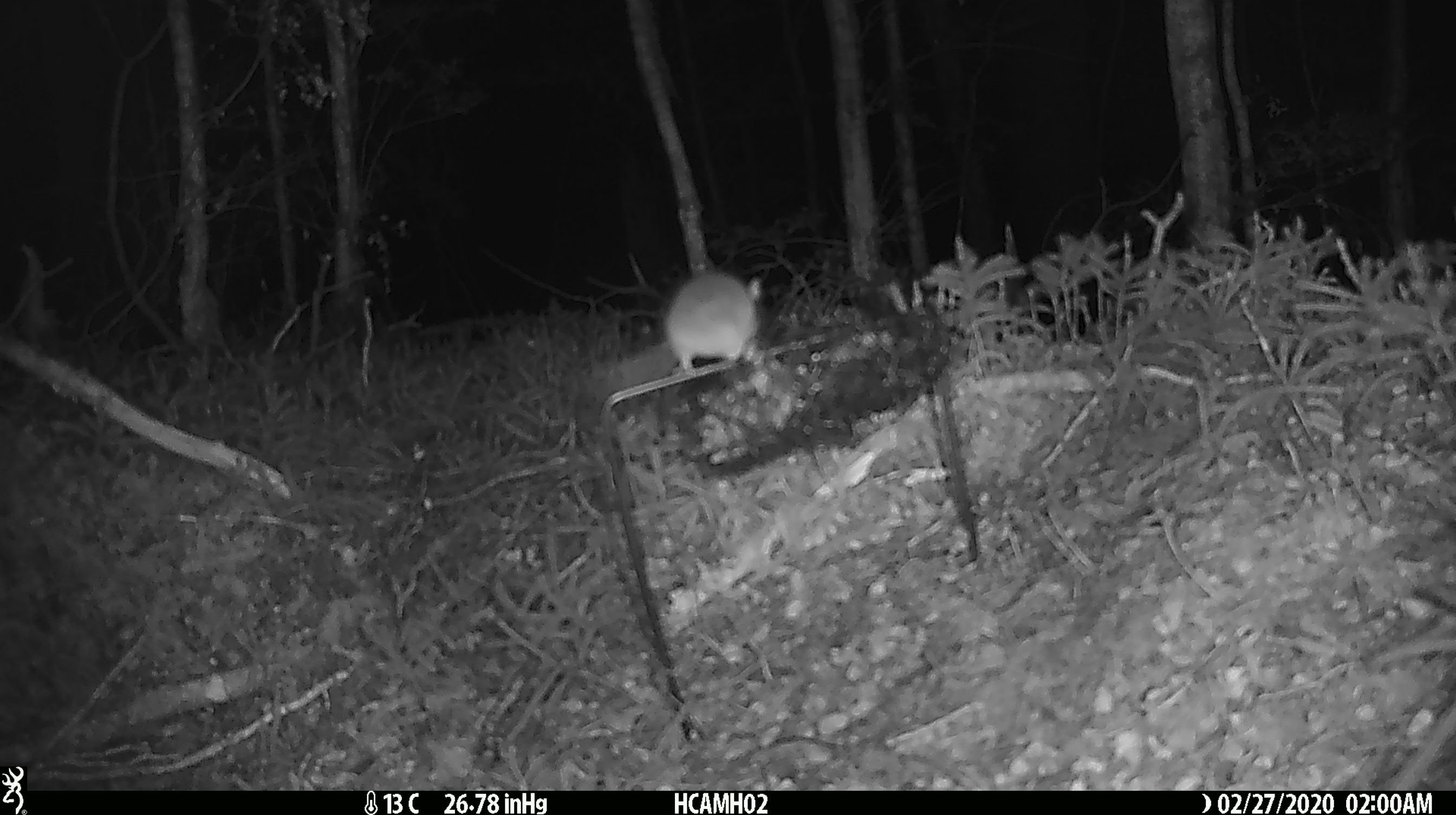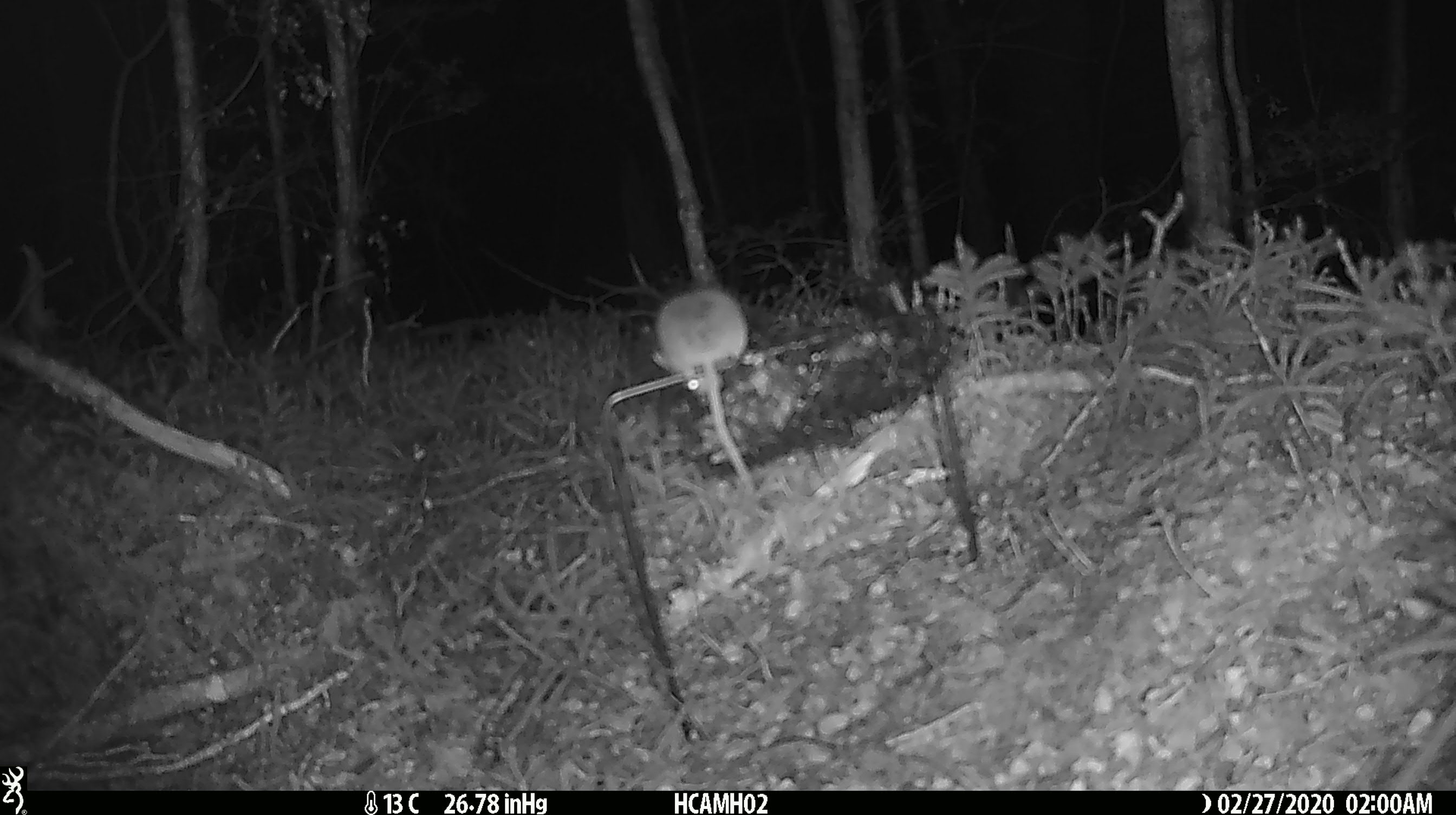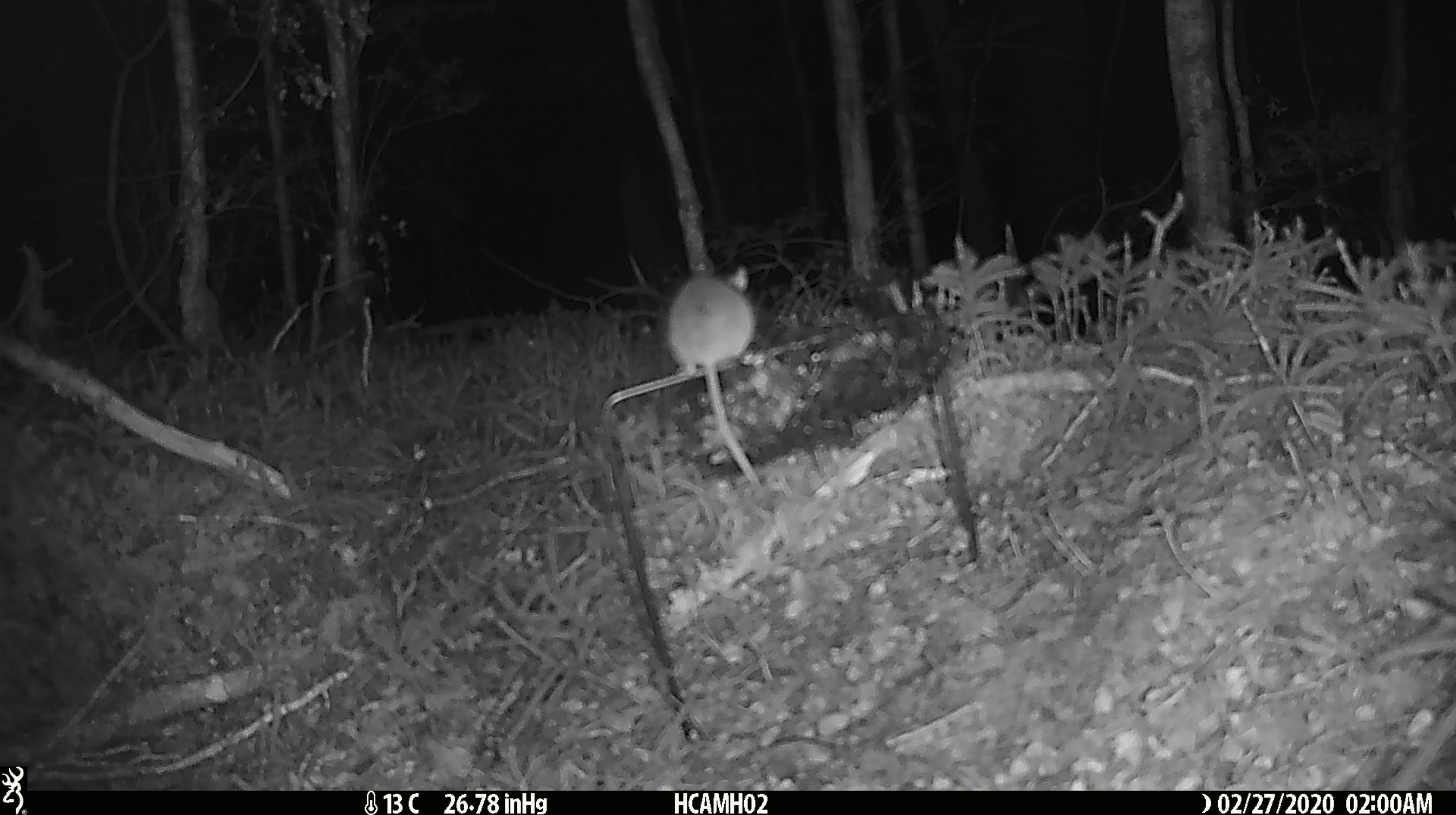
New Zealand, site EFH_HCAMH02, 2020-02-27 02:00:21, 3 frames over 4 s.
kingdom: Animalia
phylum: Chordata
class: Mammalia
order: Rodentia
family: Muridae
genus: Mus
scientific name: Mus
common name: mouse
Mouse (Mus).